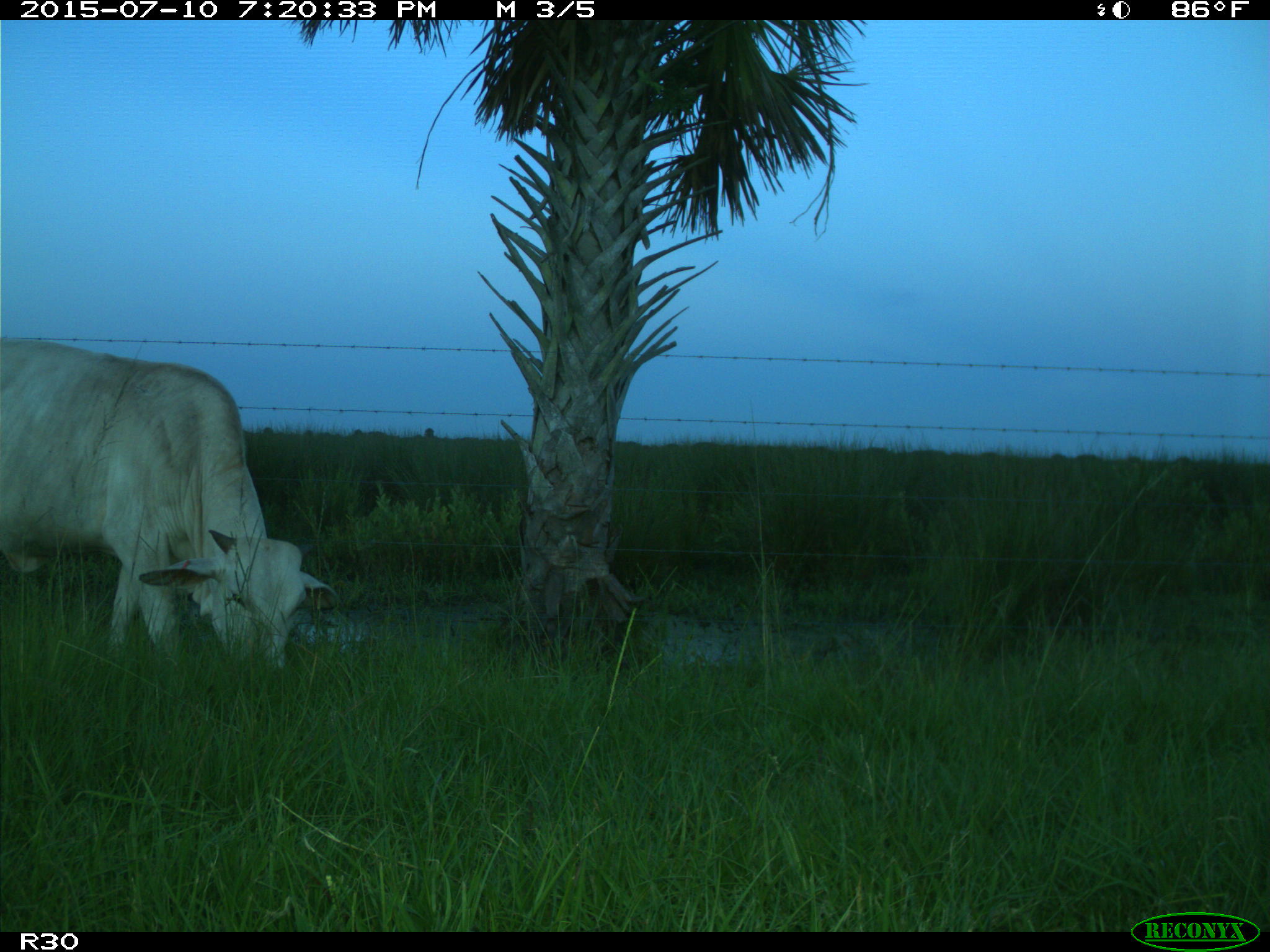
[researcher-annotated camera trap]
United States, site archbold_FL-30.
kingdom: Animalia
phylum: Chordata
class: Mammalia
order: Artiodactyla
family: Bovidae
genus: Bos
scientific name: Bos taurus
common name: domestic cow